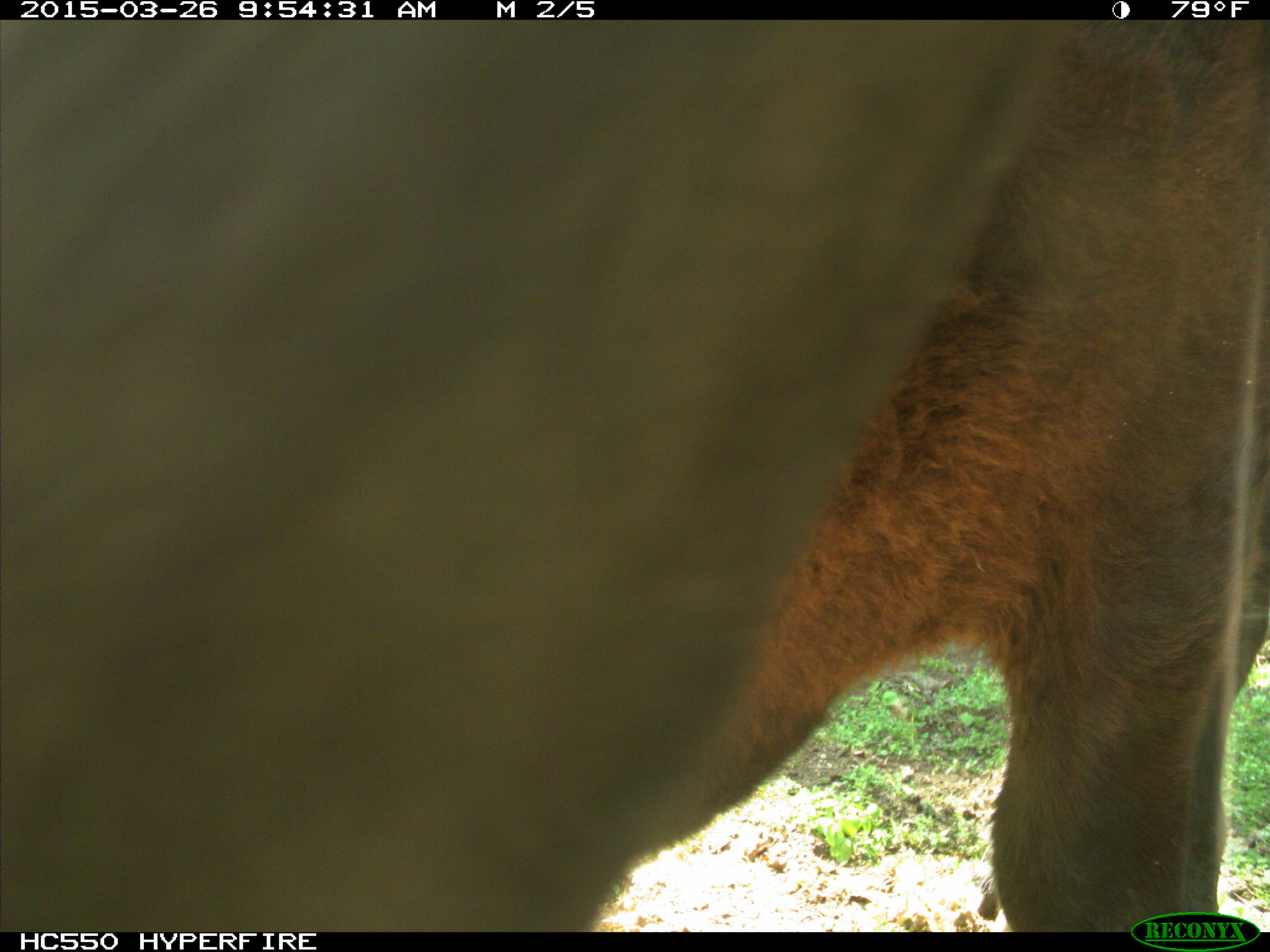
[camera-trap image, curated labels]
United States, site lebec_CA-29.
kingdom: Animalia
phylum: Chordata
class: Mammalia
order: Artiodactyla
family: Bovidae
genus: Bos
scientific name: Bos taurus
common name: domestic cow